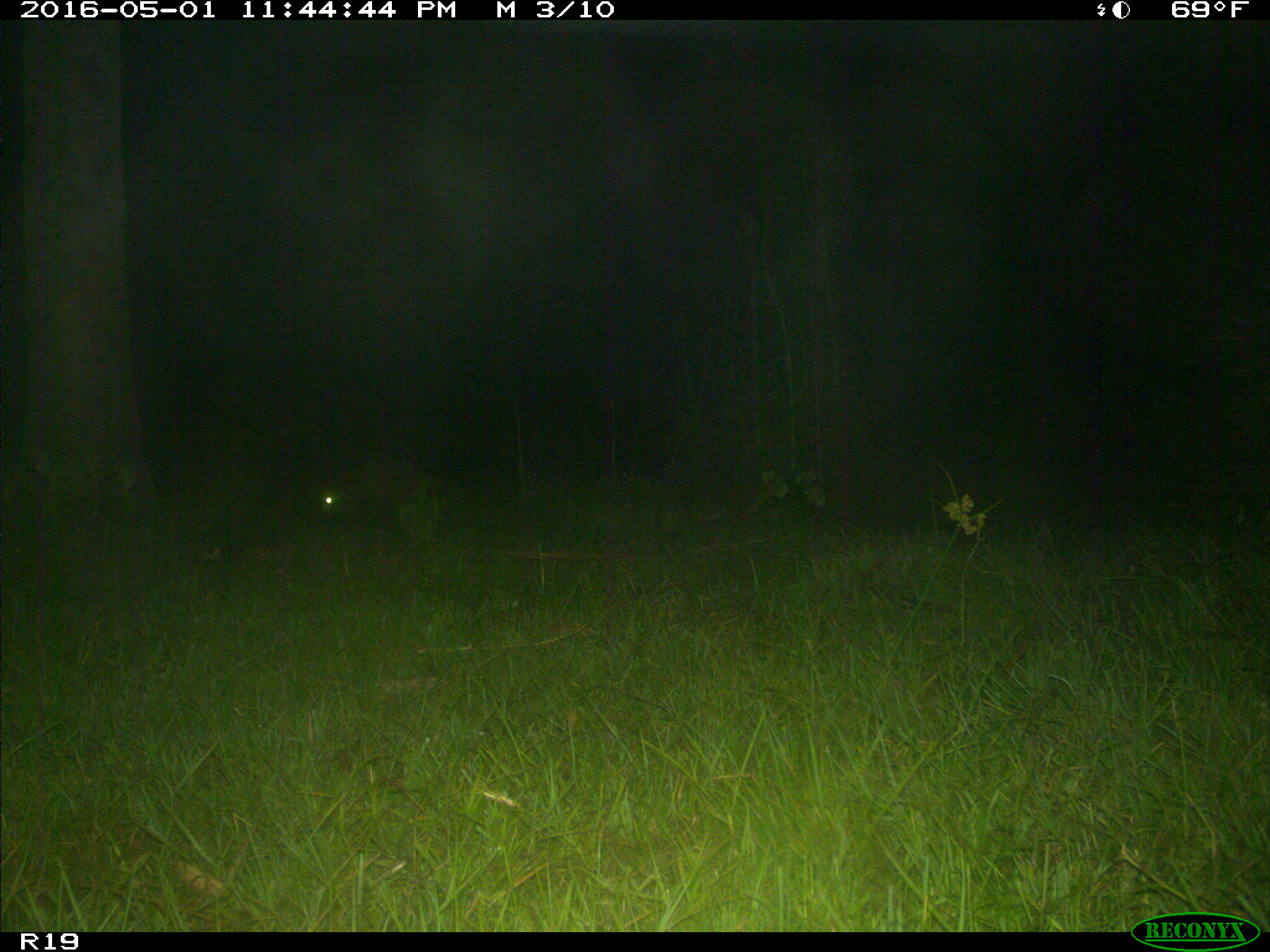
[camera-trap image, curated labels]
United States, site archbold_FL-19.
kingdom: Animalia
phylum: Chordata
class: Mammalia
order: Carnivora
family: Procyonidae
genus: Procyon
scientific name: Procyon lotor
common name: common raccoon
Procyon lotor (common raccoon).